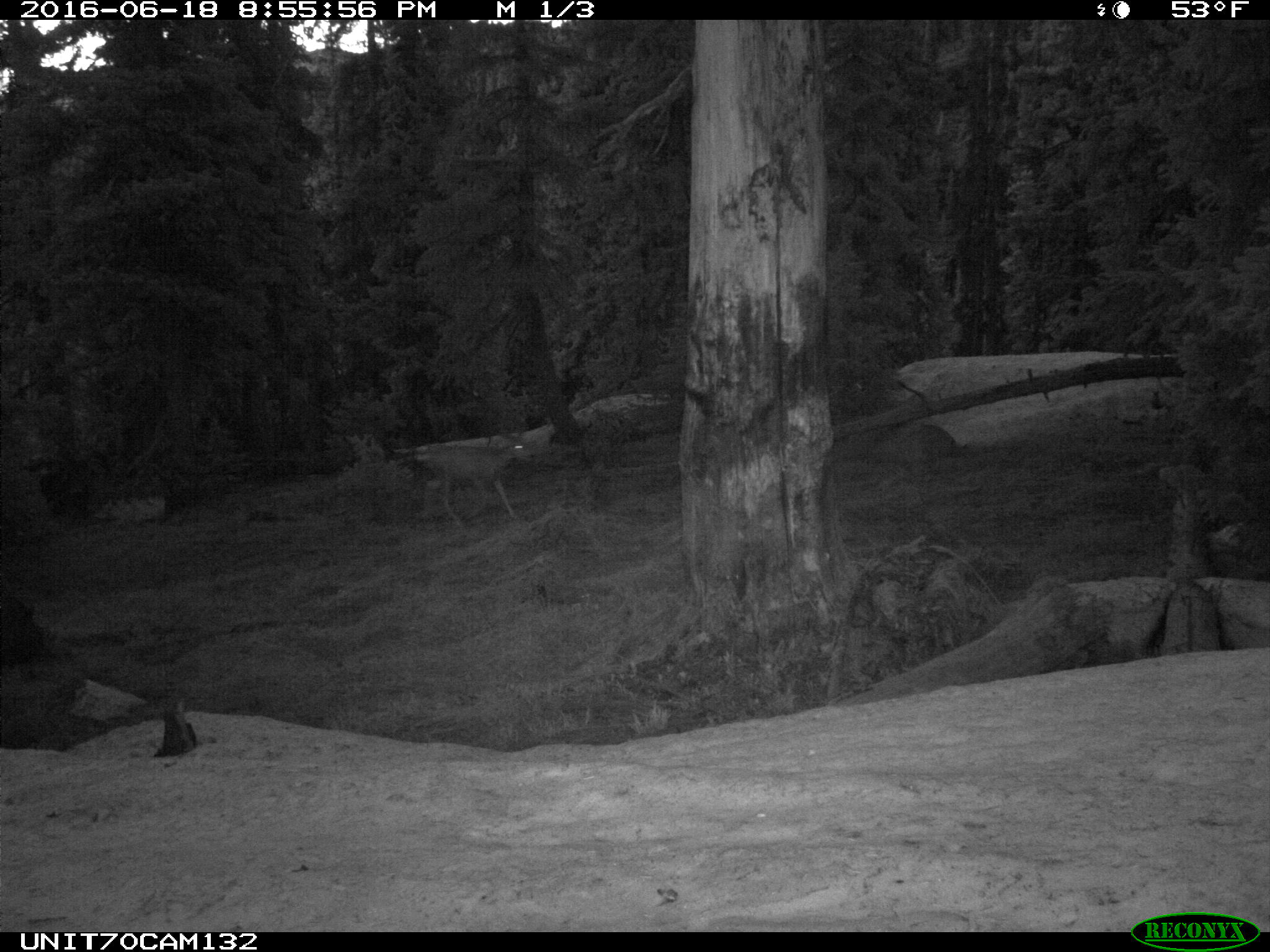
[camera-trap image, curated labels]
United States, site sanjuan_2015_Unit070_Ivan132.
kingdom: Animalia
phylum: Chordata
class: Mammalia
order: Artiodactyla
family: Cervidae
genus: Odocoileus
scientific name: Odocoileus hemionus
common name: mule deer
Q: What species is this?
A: Odocoileus hemionus (mule deer).